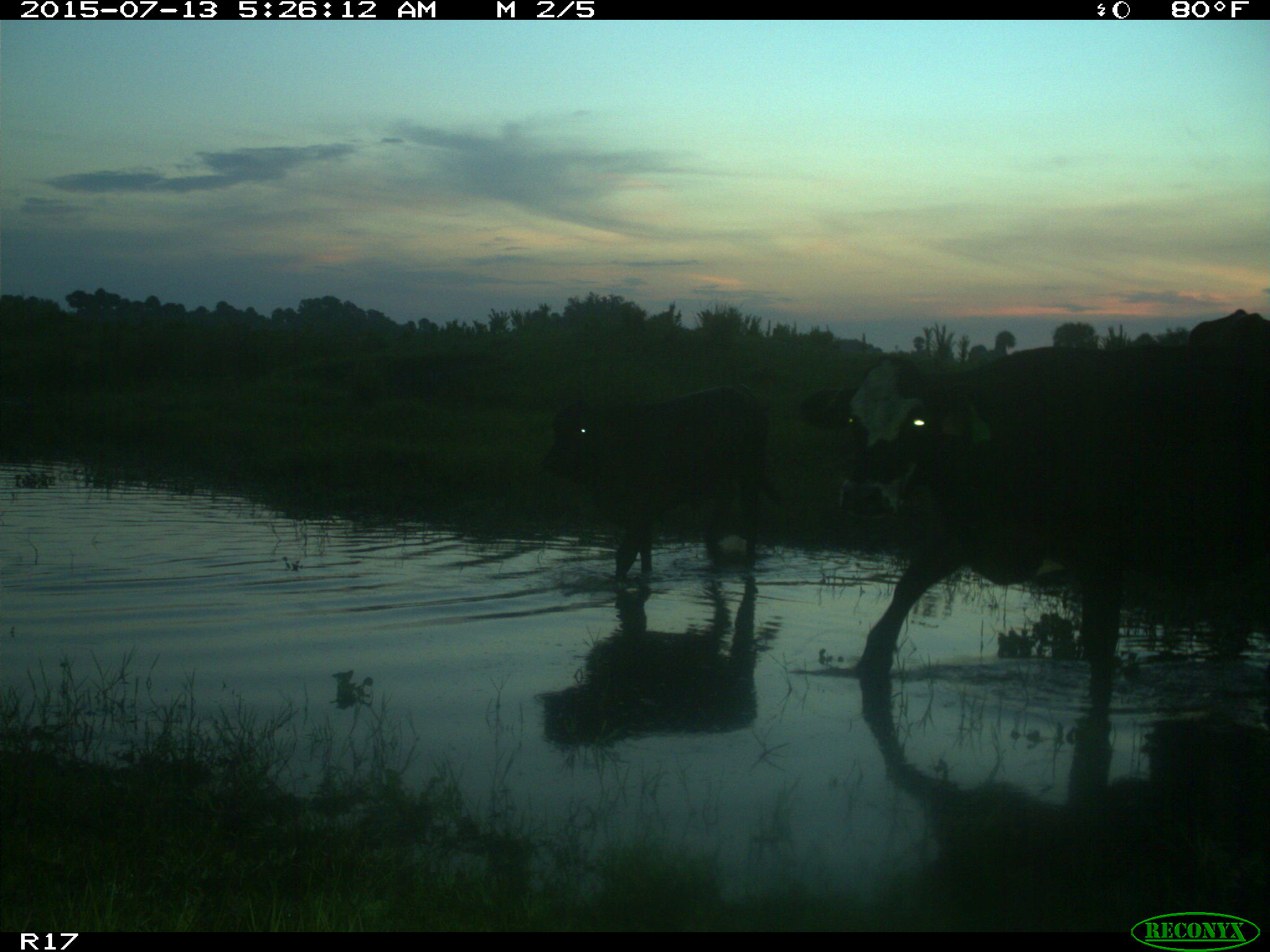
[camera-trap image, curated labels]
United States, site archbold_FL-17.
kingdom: Animalia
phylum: Chordata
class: Mammalia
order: Artiodactyla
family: Bovidae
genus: Bos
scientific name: Bos taurus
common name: domestic cow